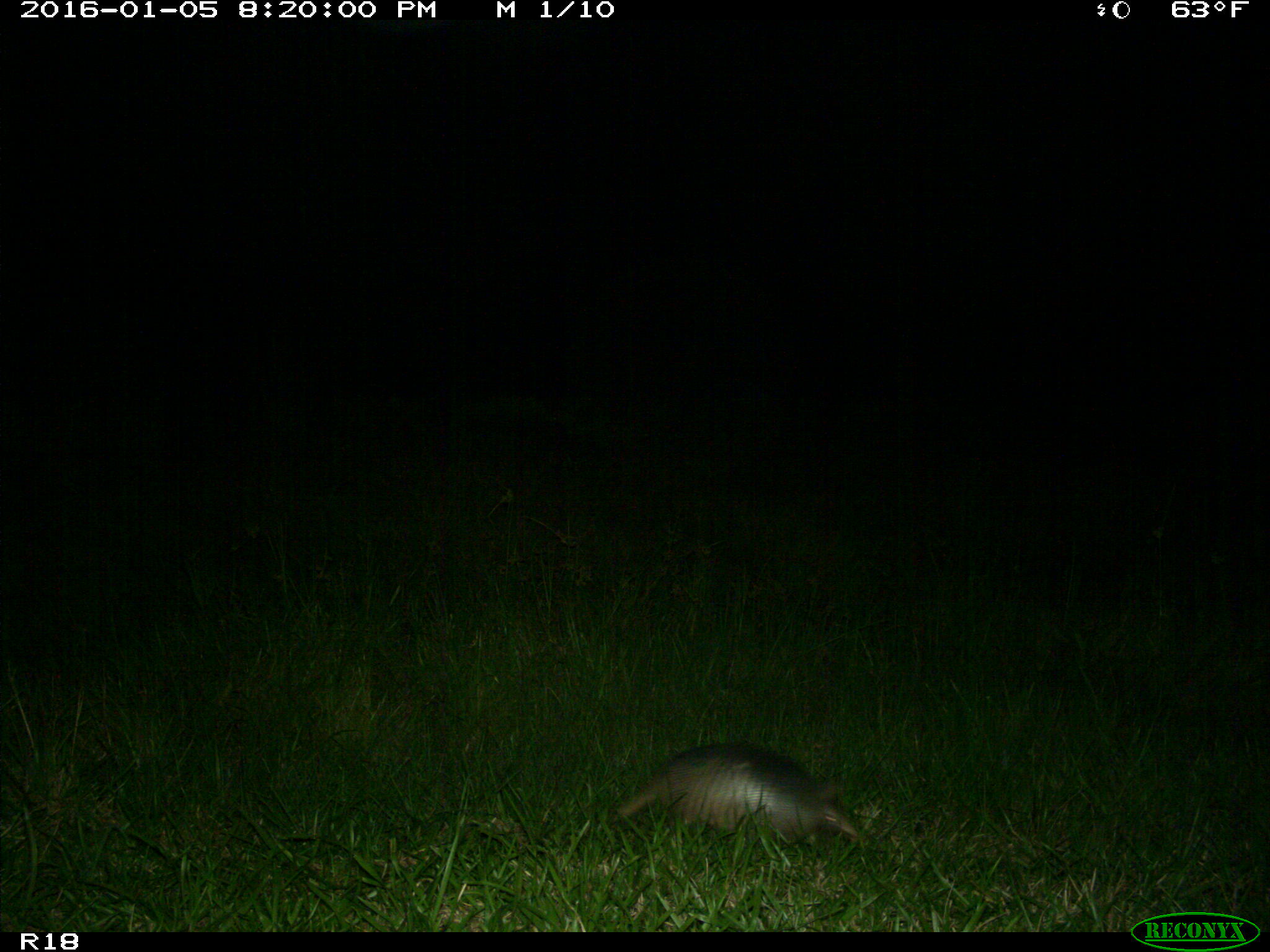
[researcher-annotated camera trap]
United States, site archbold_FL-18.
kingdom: Animalia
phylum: Chordata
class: Mammalia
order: Cingulata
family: Dasypodidae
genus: Dasypus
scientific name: Dasypus novemcinctus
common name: nine-banded armadillo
Dasypus novemcinctus (nine-banded armadillo).